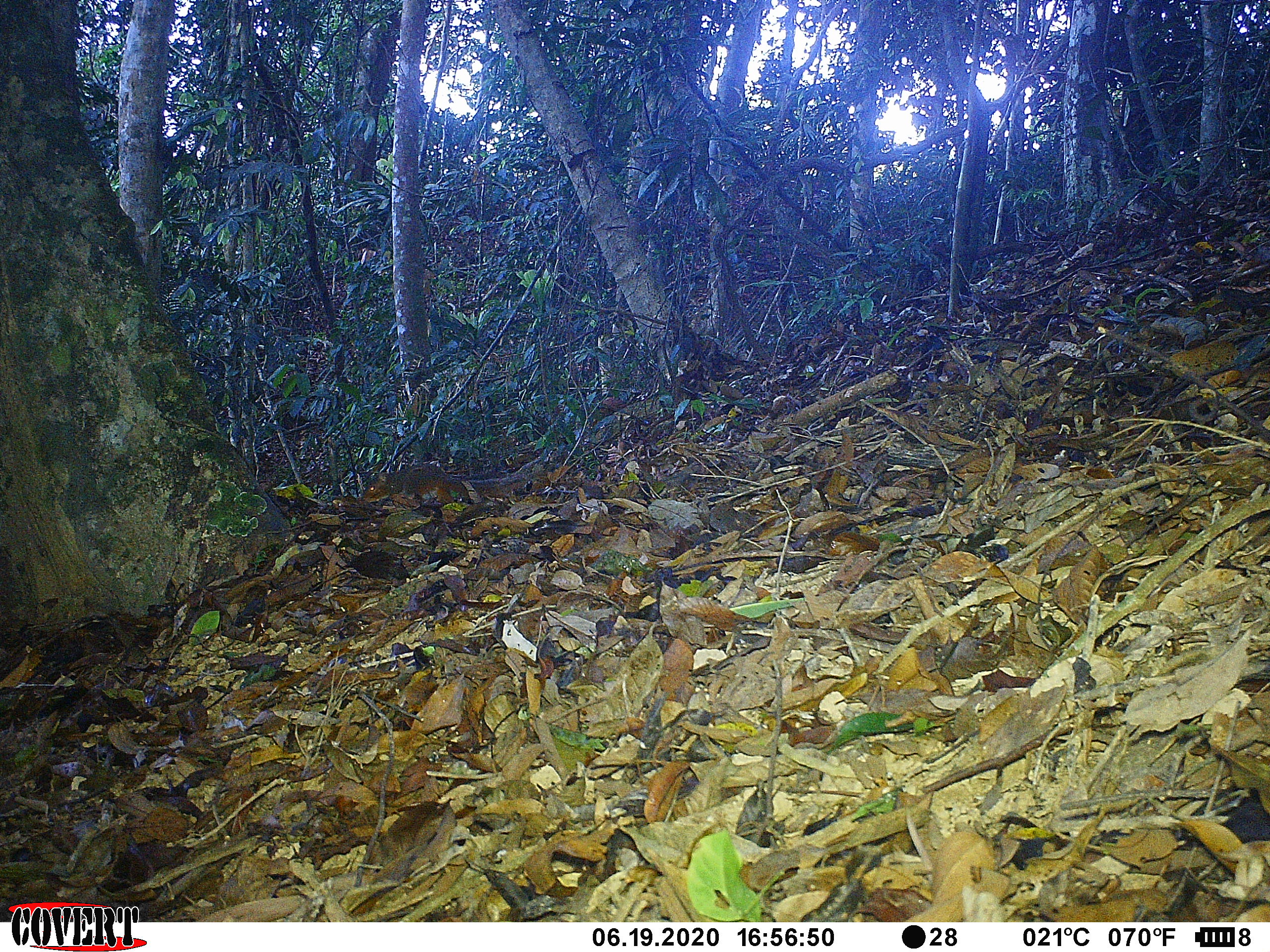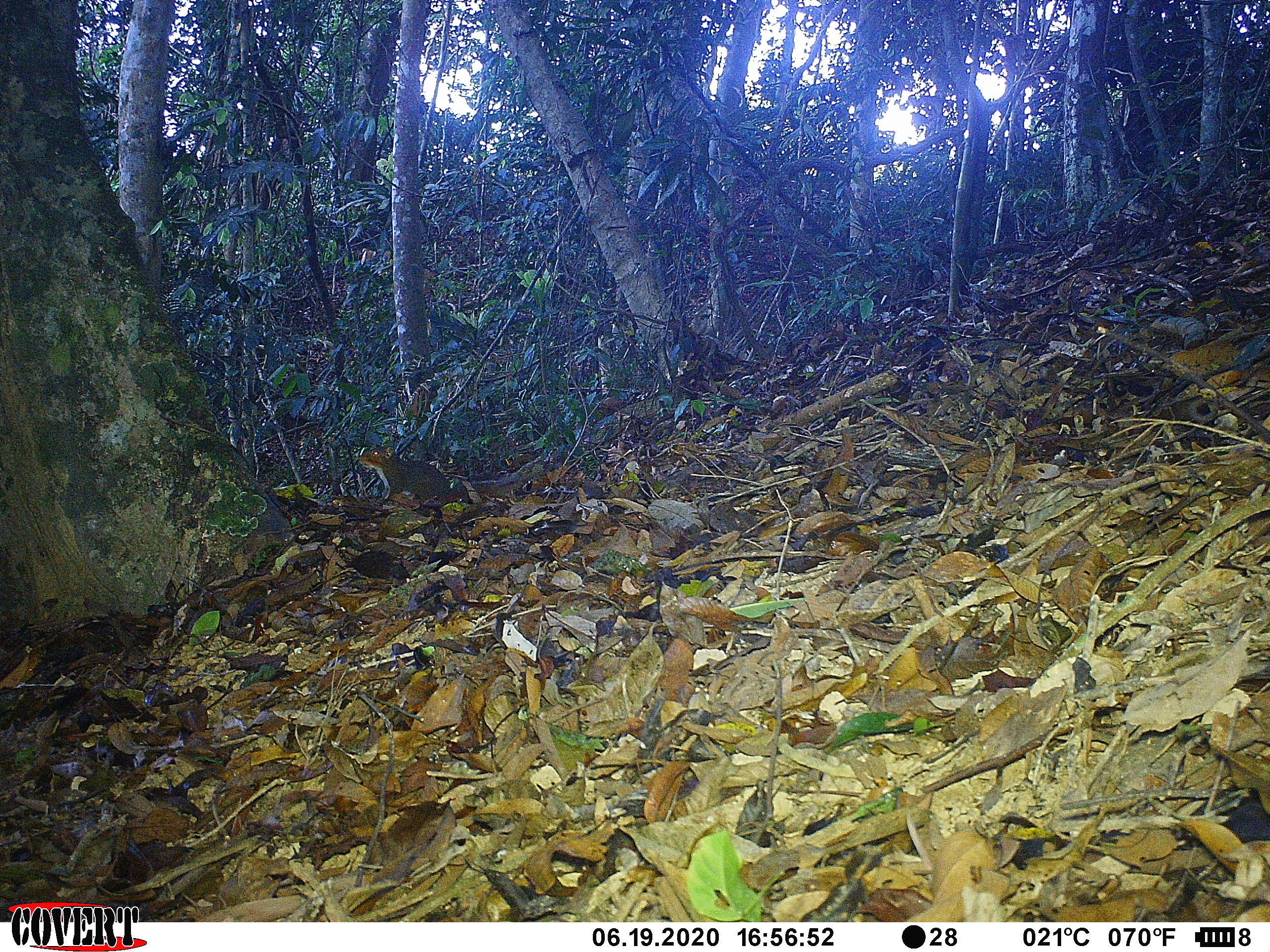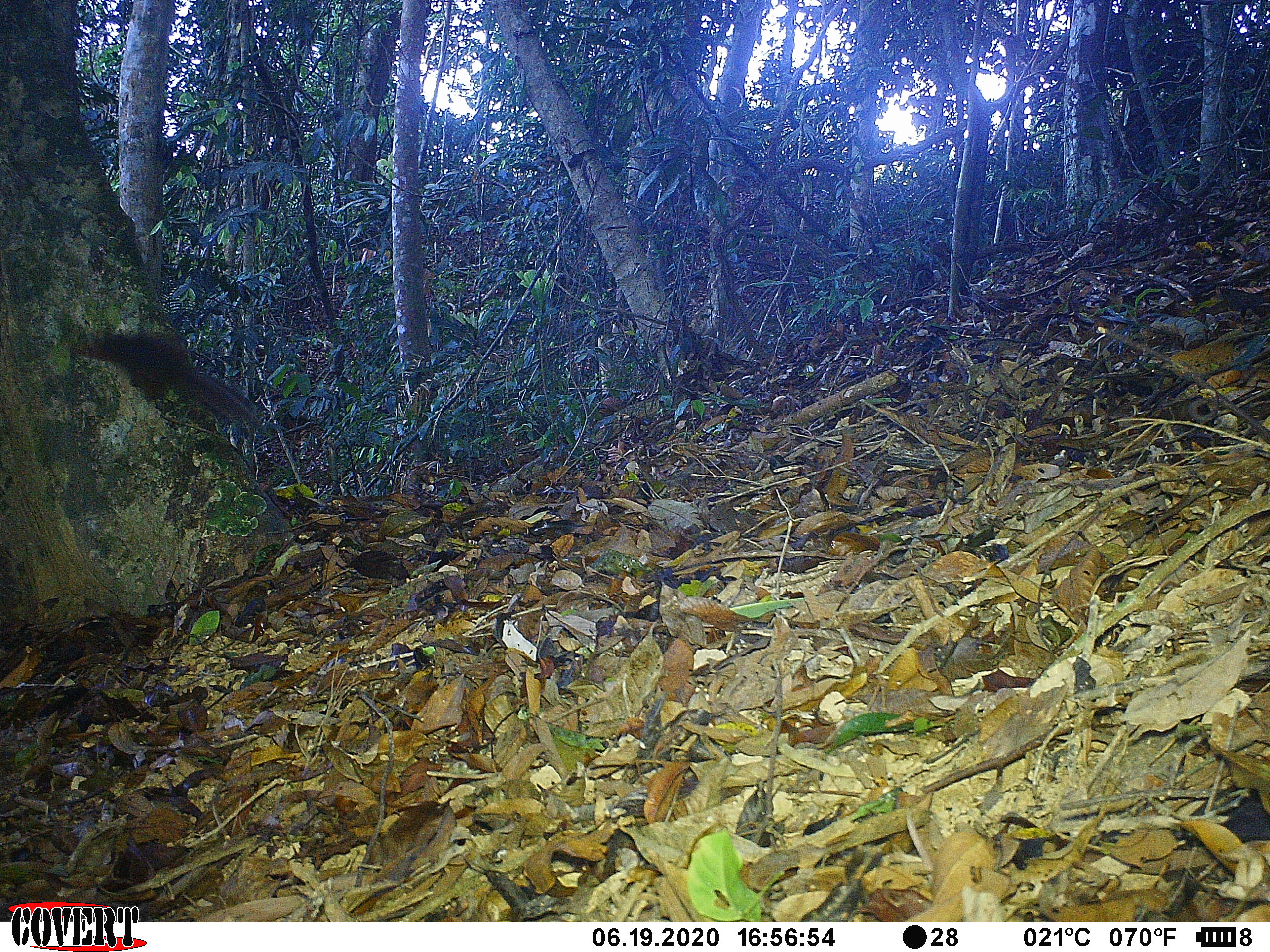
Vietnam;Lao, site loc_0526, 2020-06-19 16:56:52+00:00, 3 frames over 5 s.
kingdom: Animalia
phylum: Chordata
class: Mammalia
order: Rodentia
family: Sciuridae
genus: Dremomys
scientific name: Dremomys rufigenis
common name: red-cheeked squirrel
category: red cheeked squirrel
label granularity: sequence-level